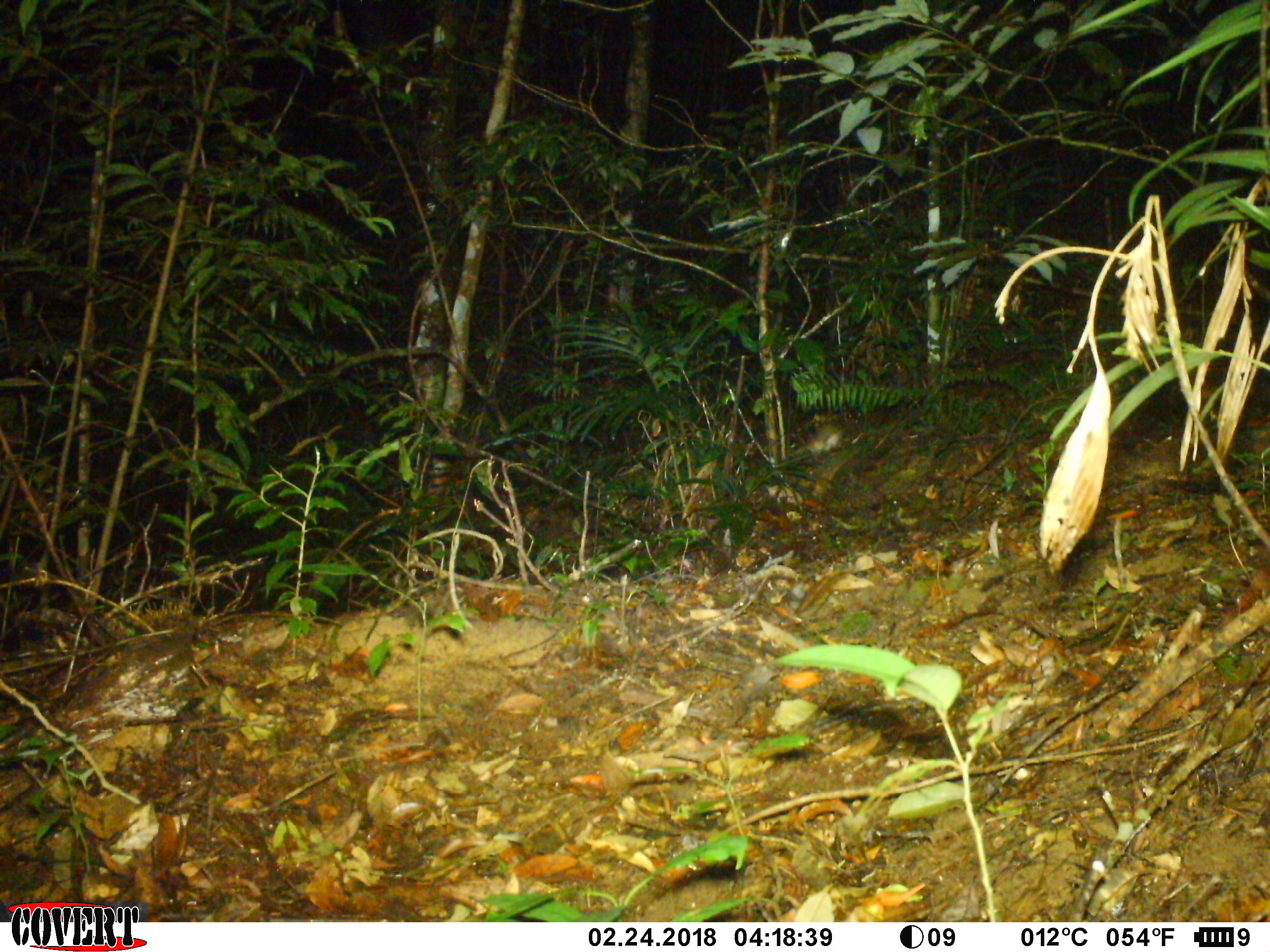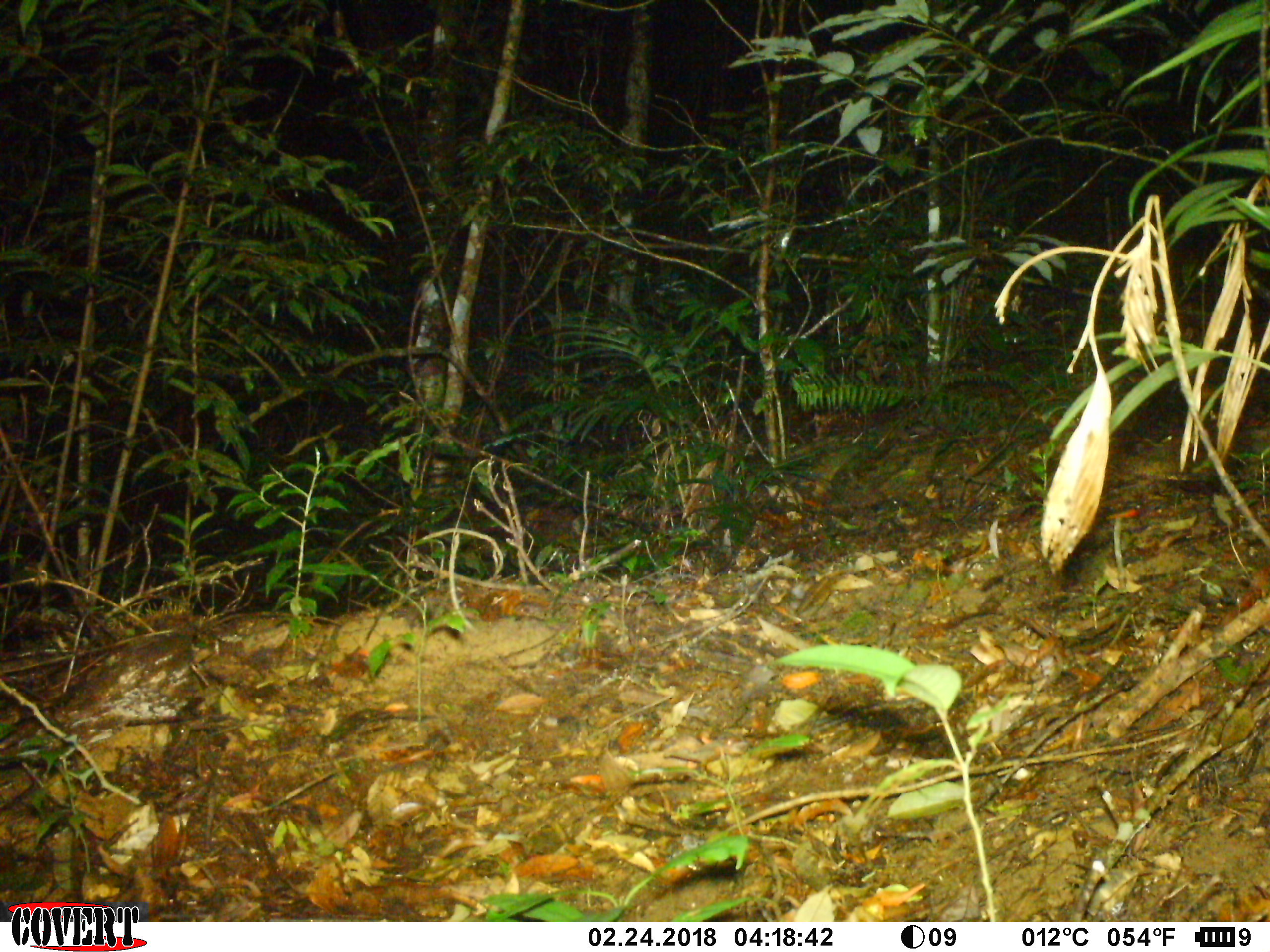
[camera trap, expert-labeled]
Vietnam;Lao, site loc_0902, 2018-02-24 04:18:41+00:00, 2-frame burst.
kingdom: Animalia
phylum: Chordata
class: Mammalia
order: Rodentia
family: Muridae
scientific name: Muridae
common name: old-world mice and rats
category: unidentified murid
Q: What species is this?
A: Unidentified murid (old-world mice and rats) (Muridae).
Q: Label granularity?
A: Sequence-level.